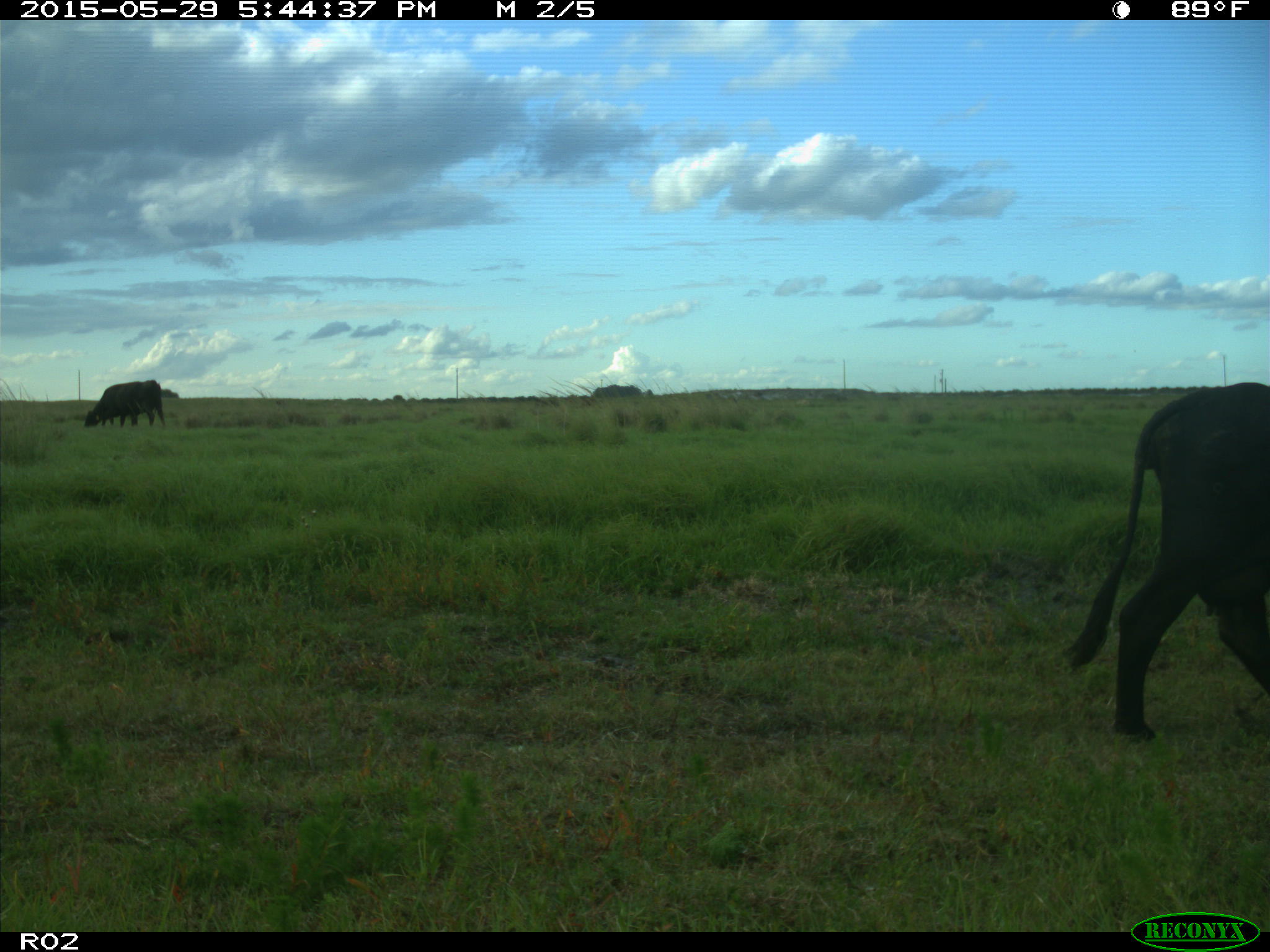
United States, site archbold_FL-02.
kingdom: Animalia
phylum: Chordata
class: Mammalia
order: Artiodactyla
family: Bovidae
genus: Bos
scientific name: Bos taurus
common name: domestic cow